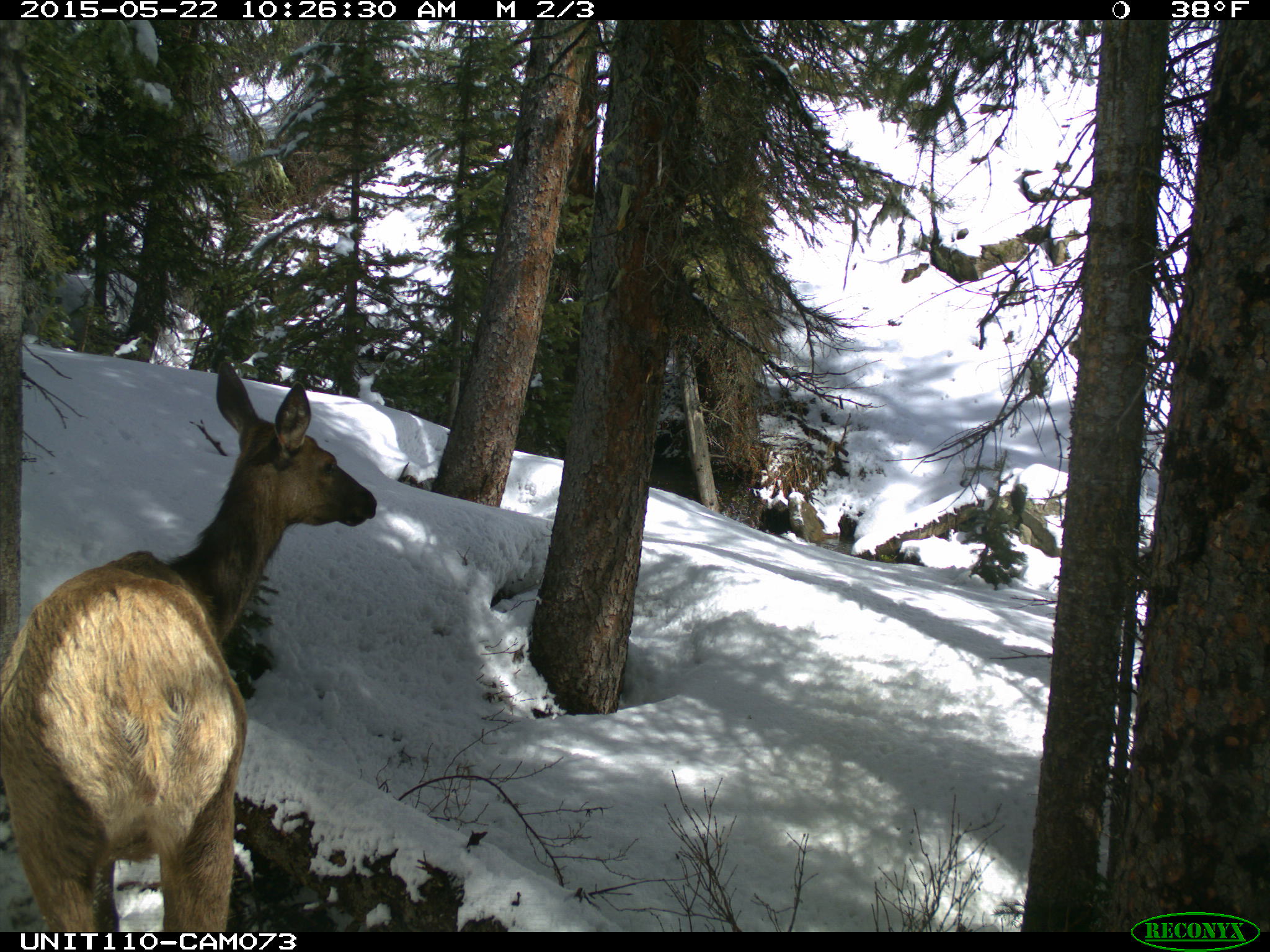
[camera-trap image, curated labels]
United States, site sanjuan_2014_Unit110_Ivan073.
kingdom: Animalia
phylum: Chordata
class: Mammalia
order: Artiodactyla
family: Cervidae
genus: Cervus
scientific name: Cervus elaphus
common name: red deer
Cervus elaphus (red deer).